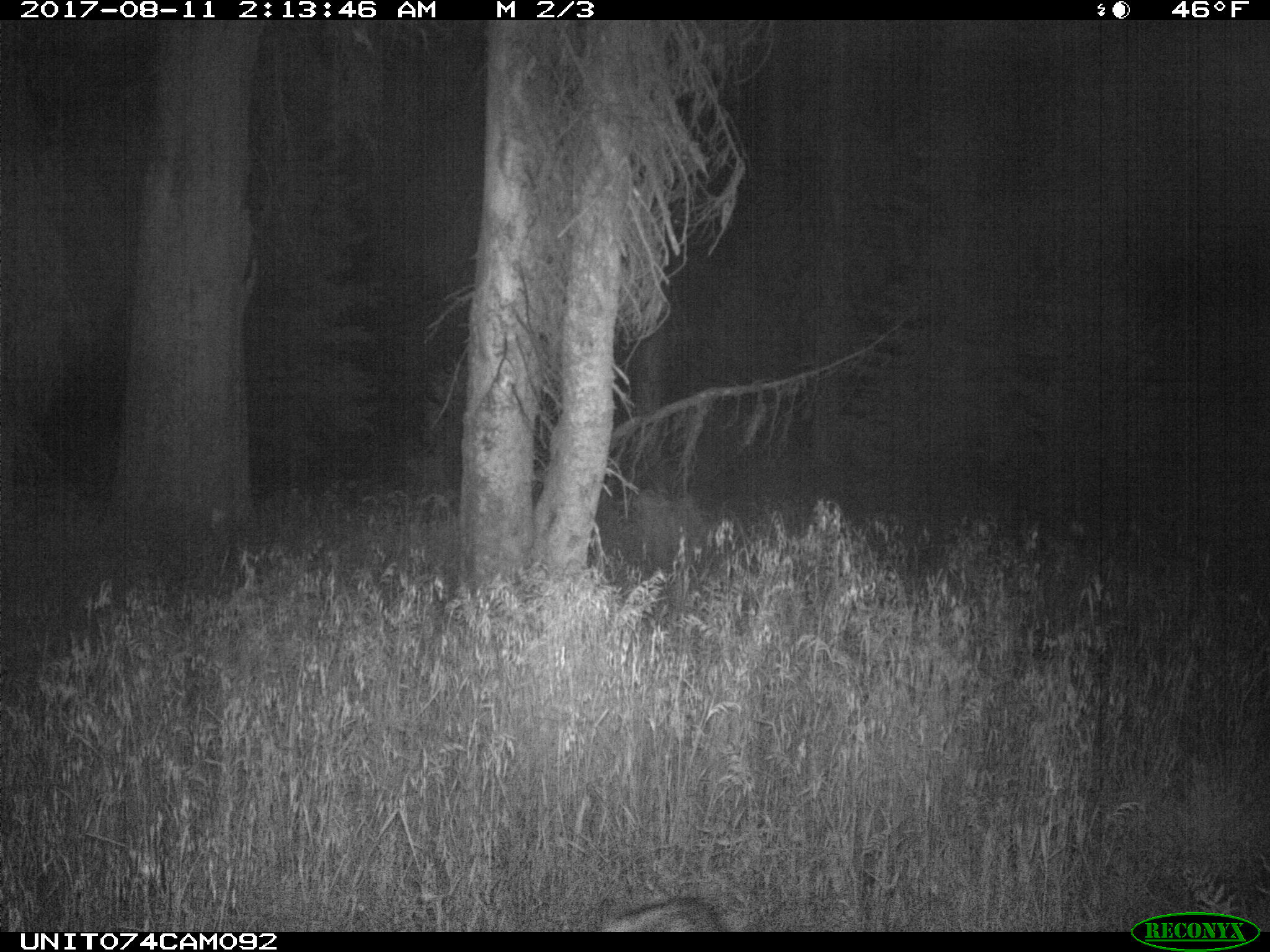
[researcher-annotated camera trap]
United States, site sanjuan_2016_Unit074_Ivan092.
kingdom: Animalia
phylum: Chordata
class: Mammalia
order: Artiodactyla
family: Cervidae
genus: Odocoileus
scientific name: Odocoileus hemionus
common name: mule deer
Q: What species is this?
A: Odocoileus hemionus (mule deer).